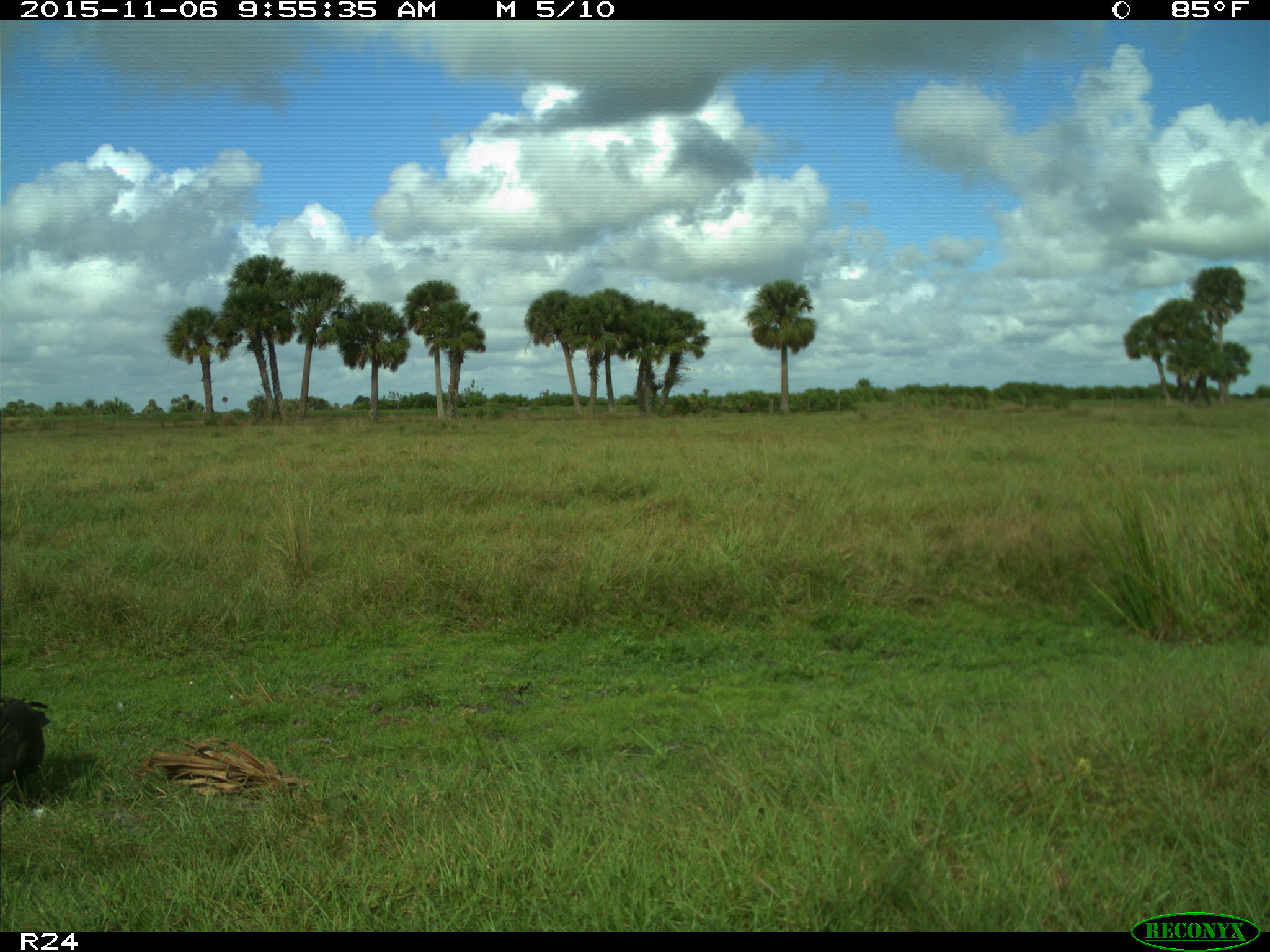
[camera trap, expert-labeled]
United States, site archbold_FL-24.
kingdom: Animalia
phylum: Chordata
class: Aves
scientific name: Aves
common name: birds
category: unidentified bird